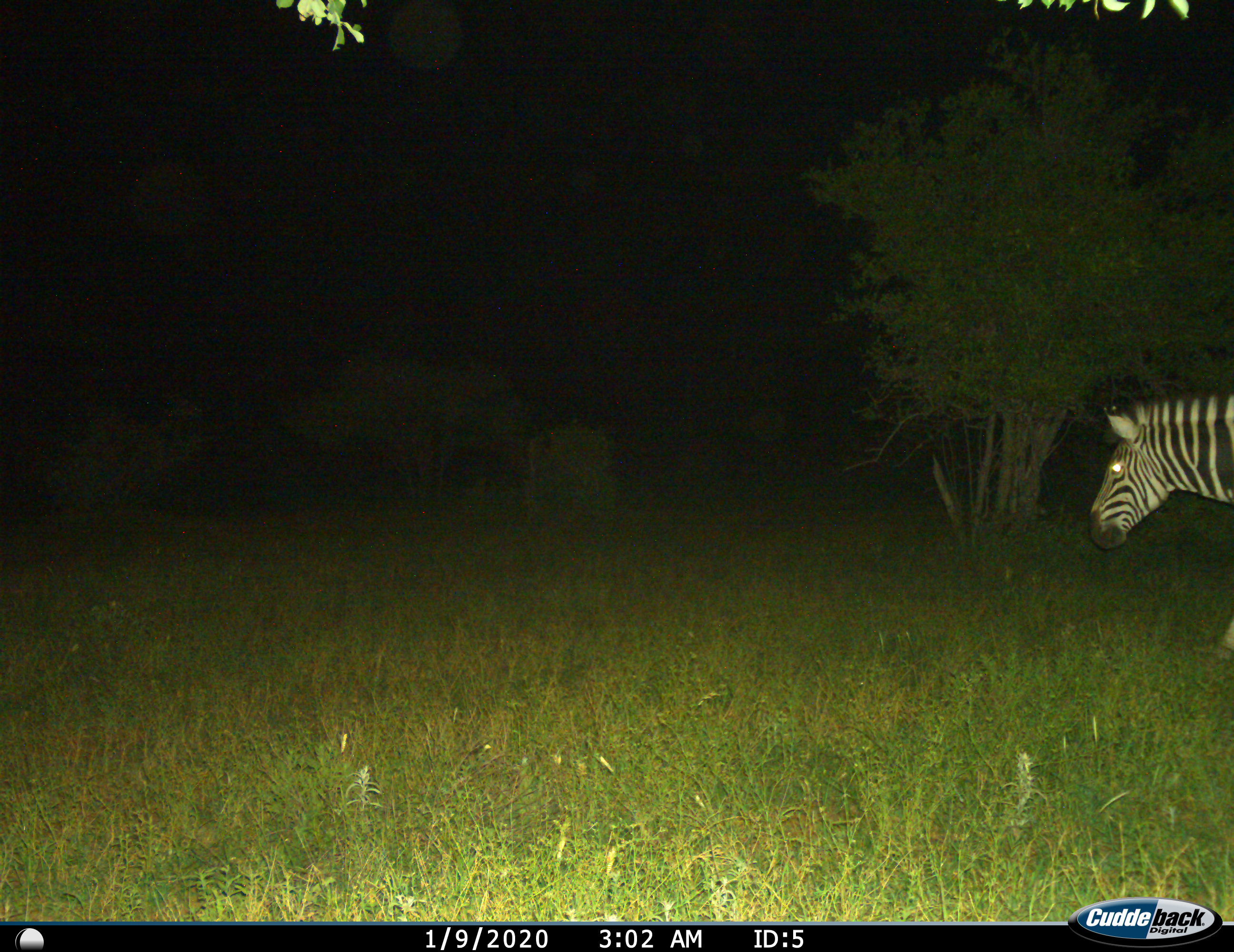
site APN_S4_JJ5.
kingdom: Animalia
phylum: Chordata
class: Mammalia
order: Perissodactyla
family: Equidae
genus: Equus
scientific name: Equus quagga burchellii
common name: burchell's zebra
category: zebraburchells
Zebraburchells (burchell's zebra) (Equus quagga burchellii), count 1. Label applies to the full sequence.